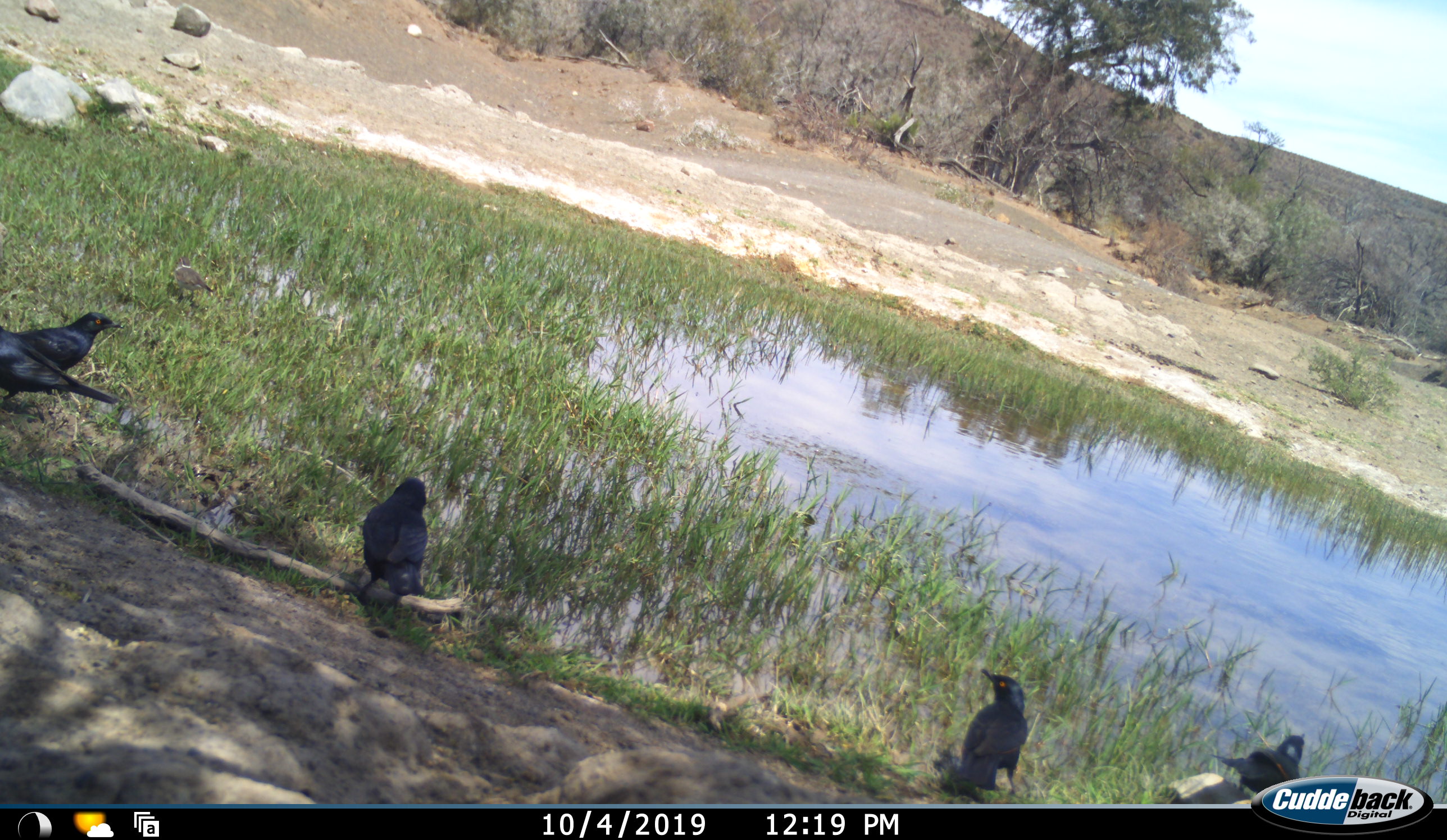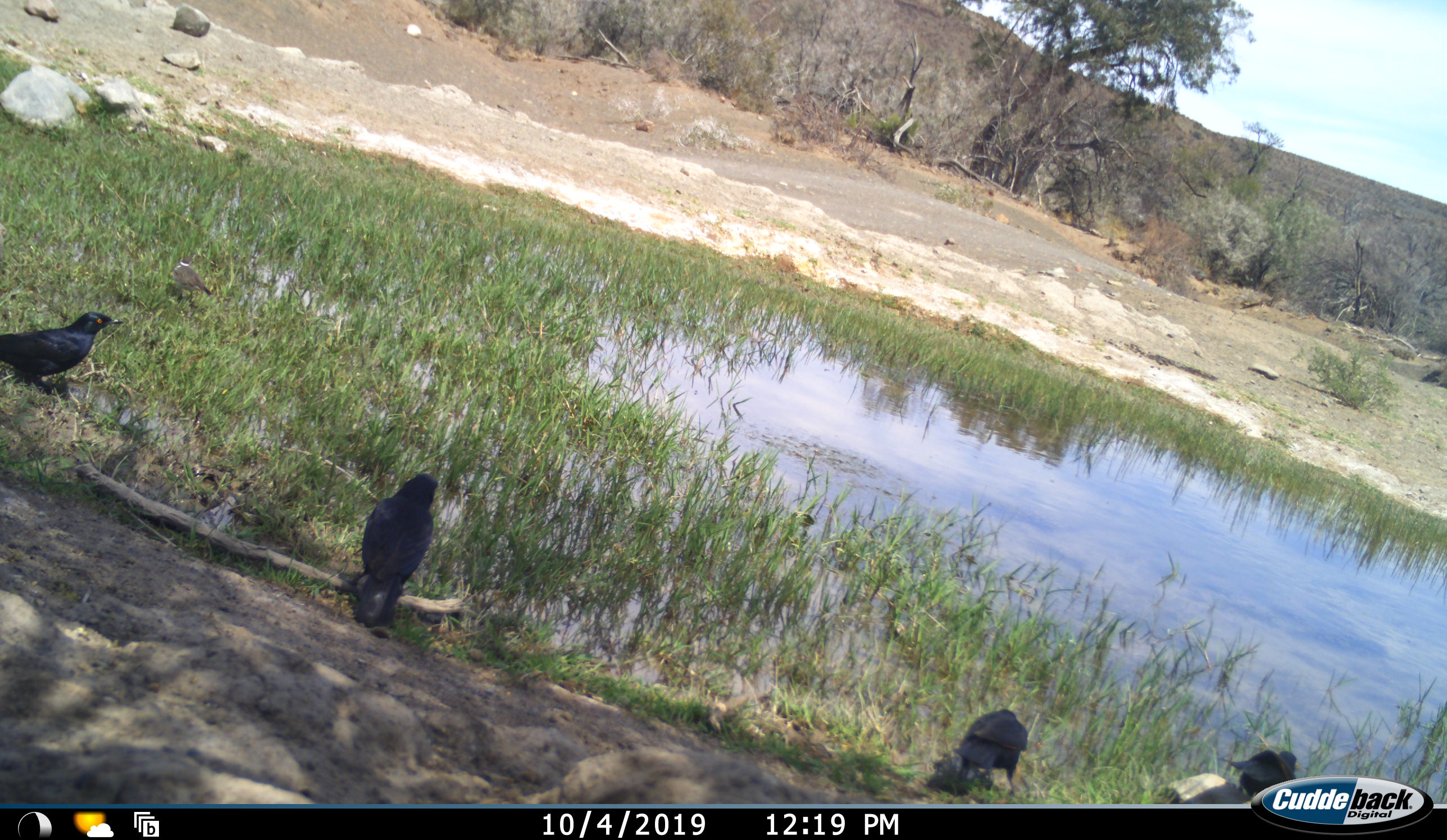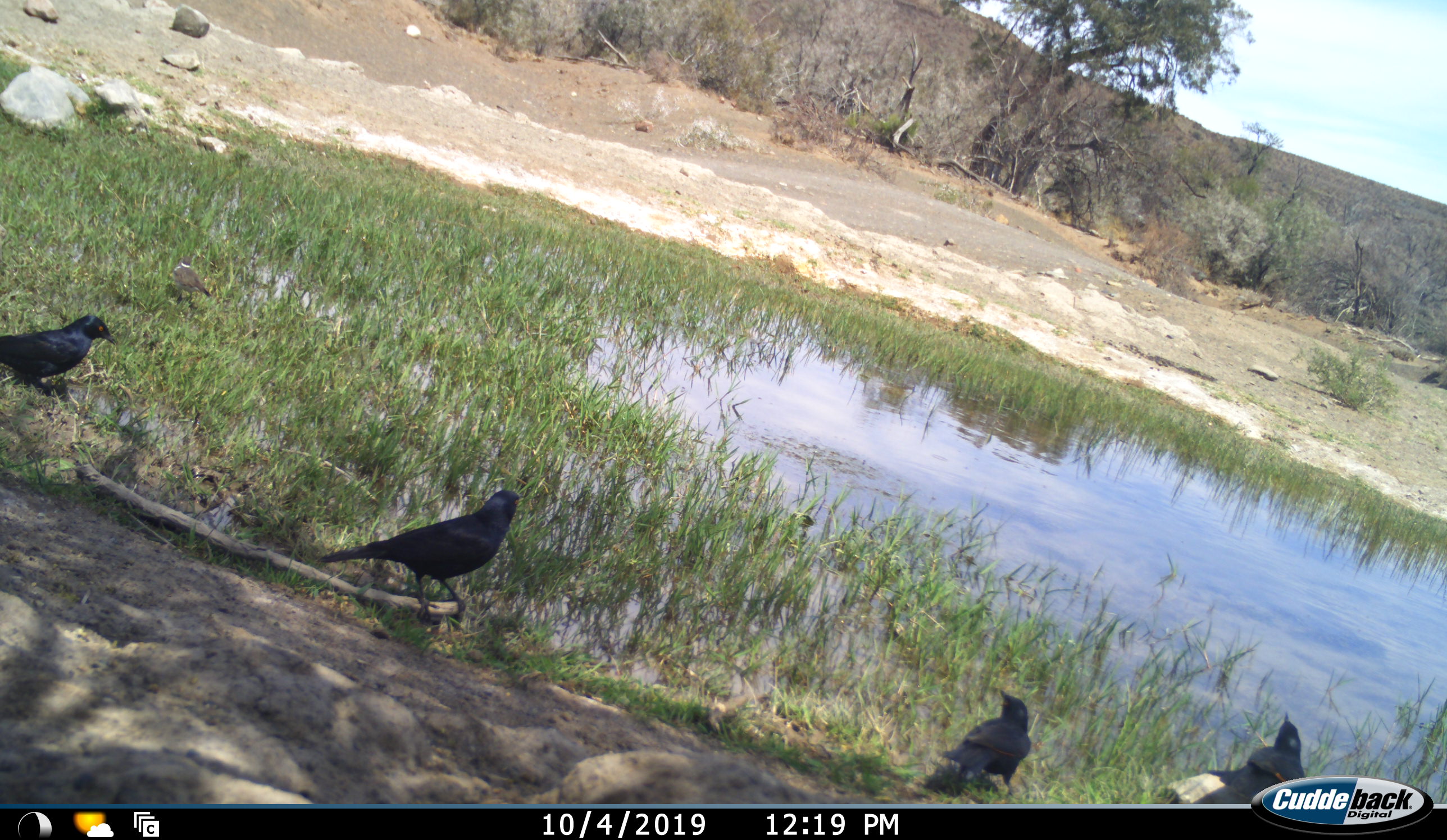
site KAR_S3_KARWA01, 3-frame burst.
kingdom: Animalia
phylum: Chordata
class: Aves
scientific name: Aves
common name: bird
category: birdother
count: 5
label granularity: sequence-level